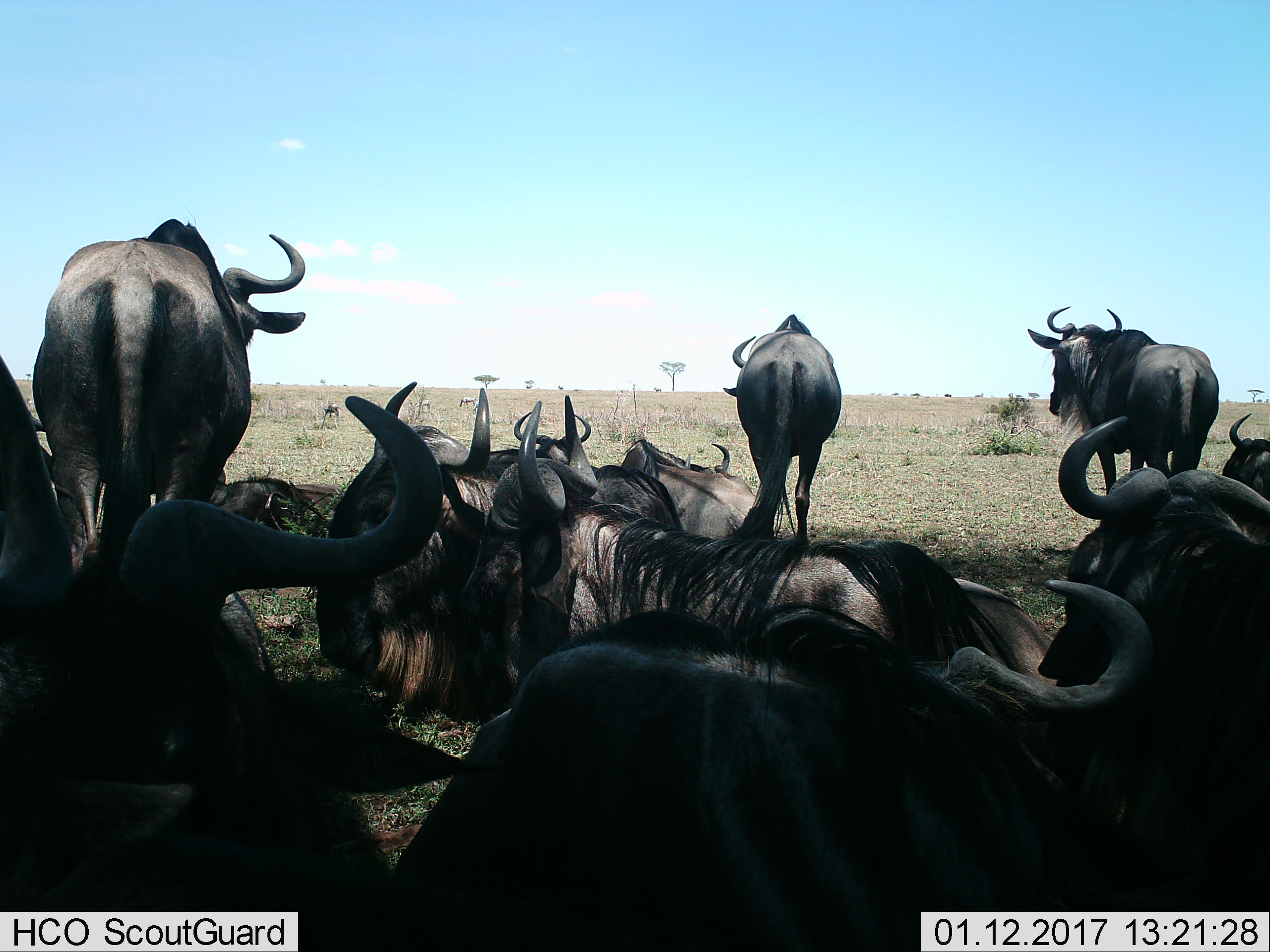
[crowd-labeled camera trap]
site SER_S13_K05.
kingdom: Animalia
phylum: Chordata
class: Mammalia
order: Artiodactyla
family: Bovidae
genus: Connochaetes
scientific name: Connochaetes taurinus taurinus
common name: blue wildebeest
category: wildebeestblue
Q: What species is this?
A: Wildebeestblue (blue wildebeest) (Connochaetes taurinus taurinus).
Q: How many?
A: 11-50.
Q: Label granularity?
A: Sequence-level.